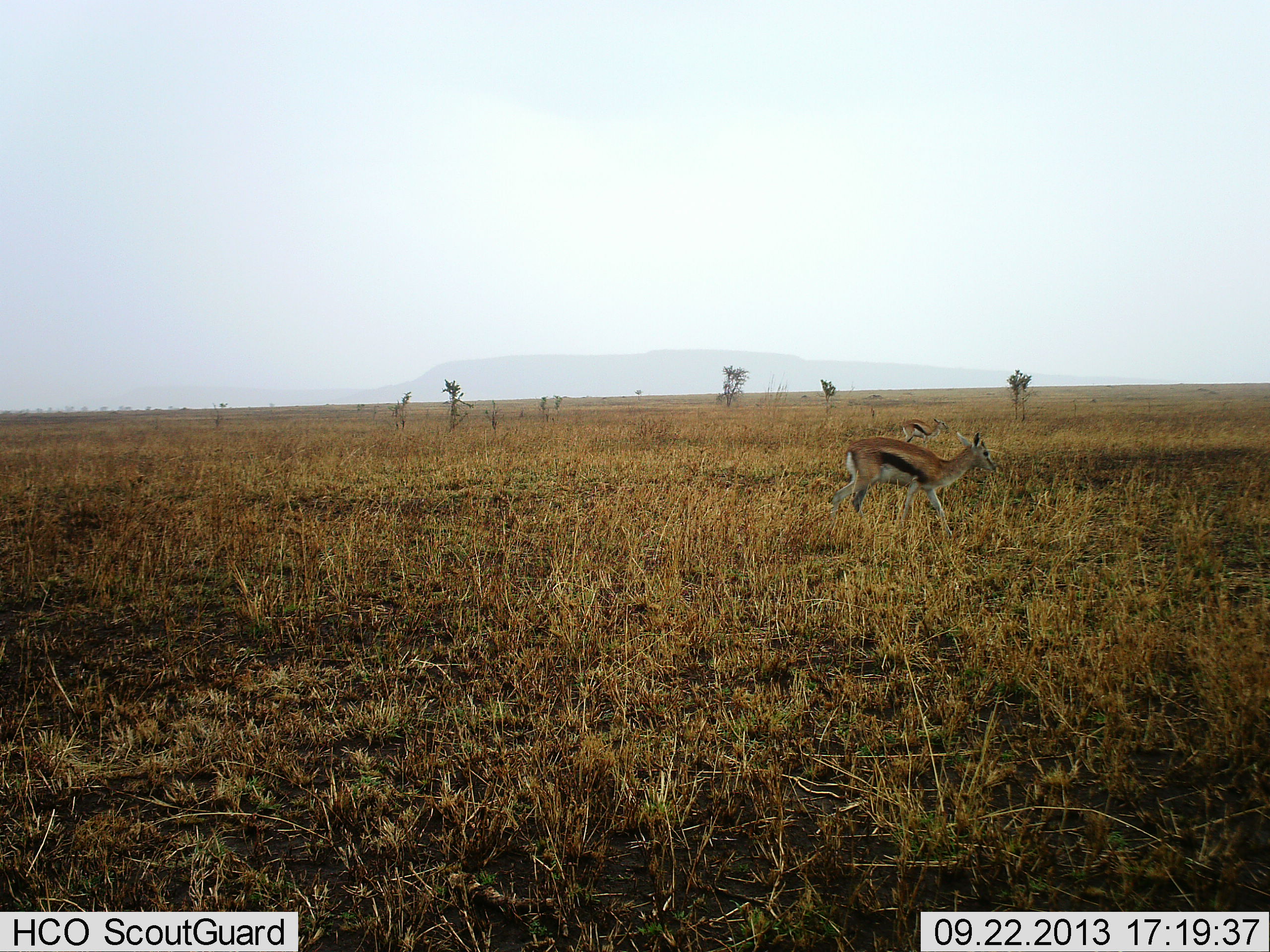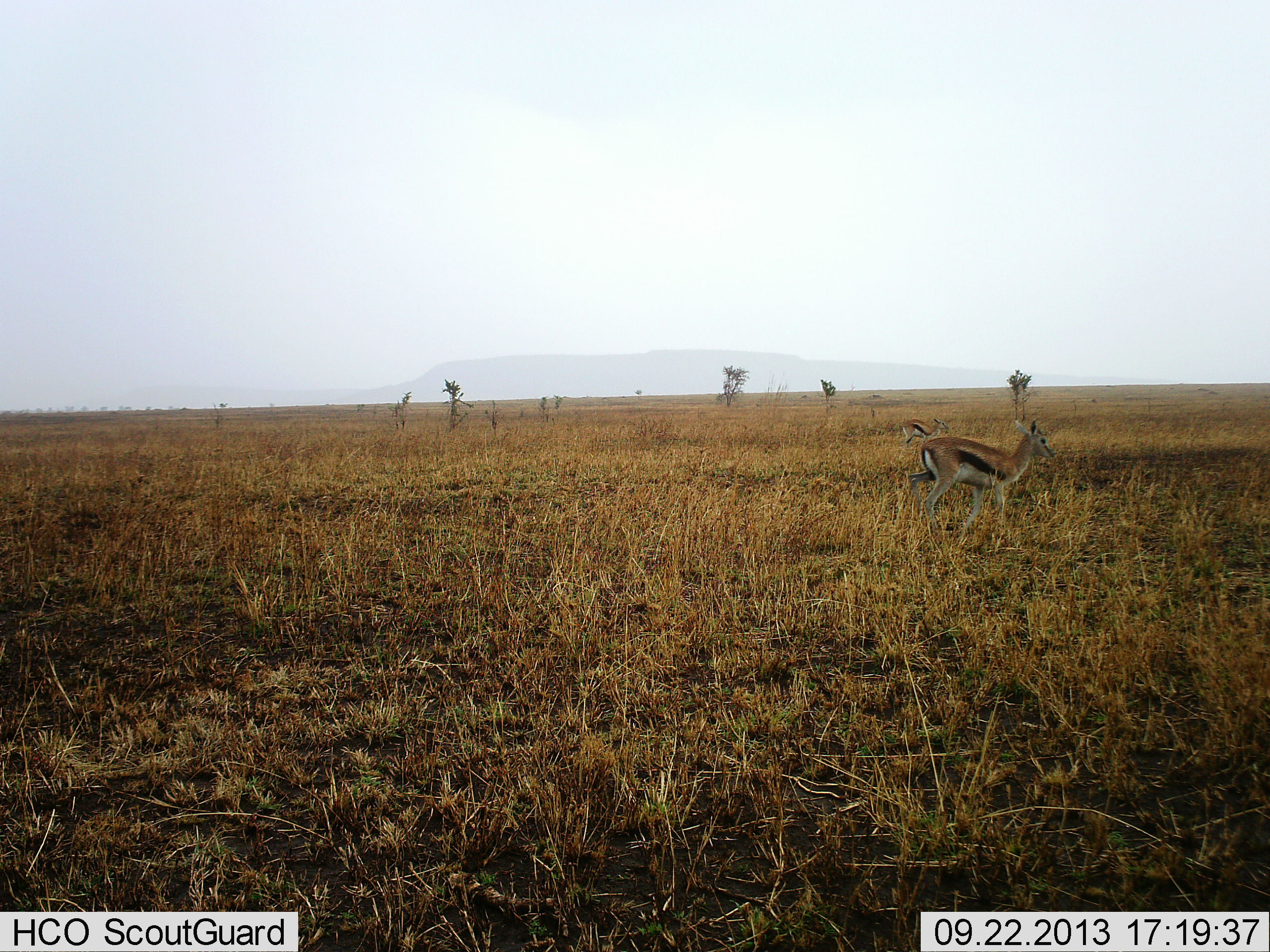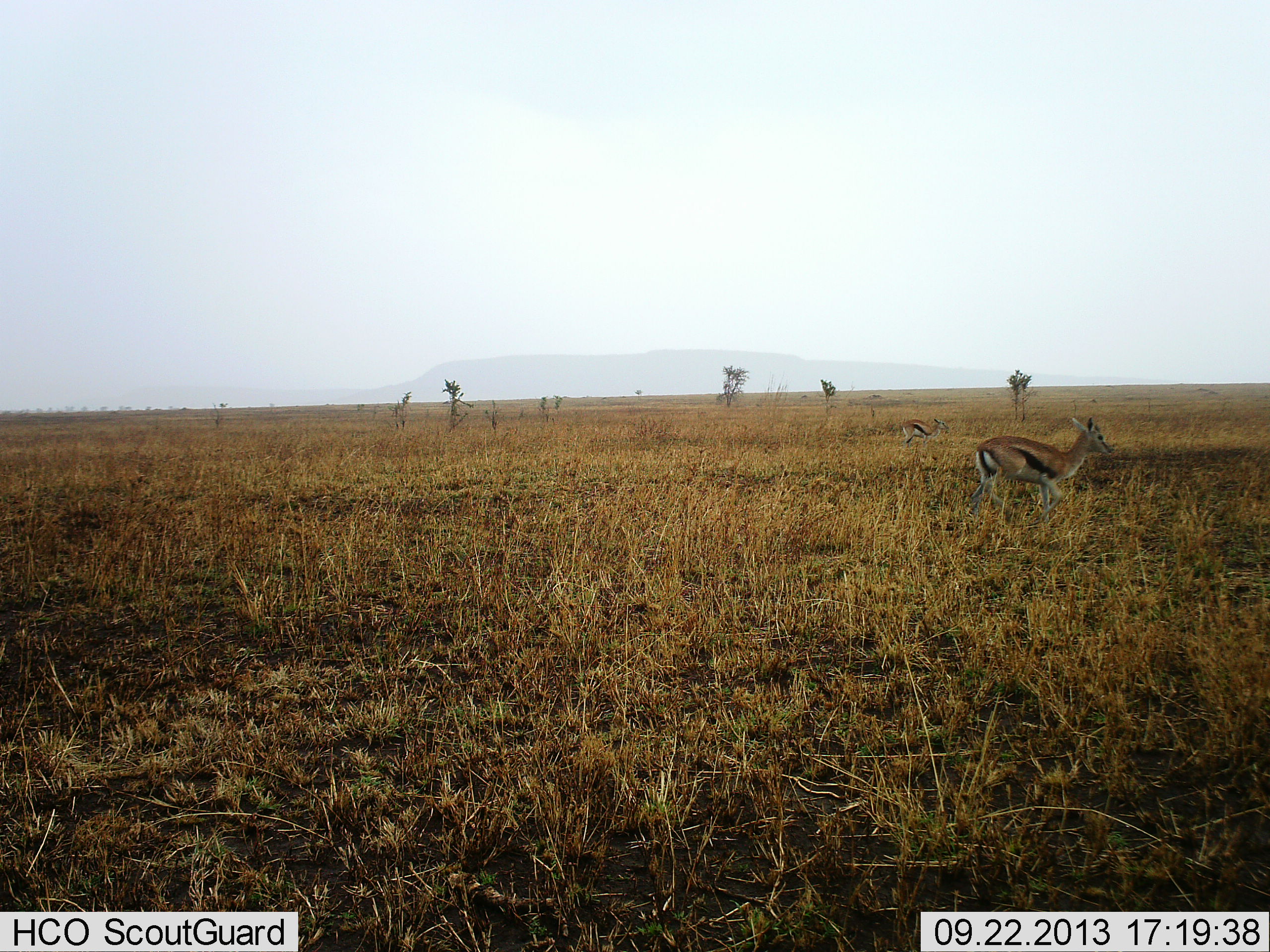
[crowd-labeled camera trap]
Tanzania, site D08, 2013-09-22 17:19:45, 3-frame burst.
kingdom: Animalia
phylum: Chordata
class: Mammalia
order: Artiodactyla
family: Bovidae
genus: Eudorcas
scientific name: Eudorcas thomsonii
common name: thomson's gazelle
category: gazellethomsons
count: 2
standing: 67%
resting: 0%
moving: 74%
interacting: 0%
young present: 0%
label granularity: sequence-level